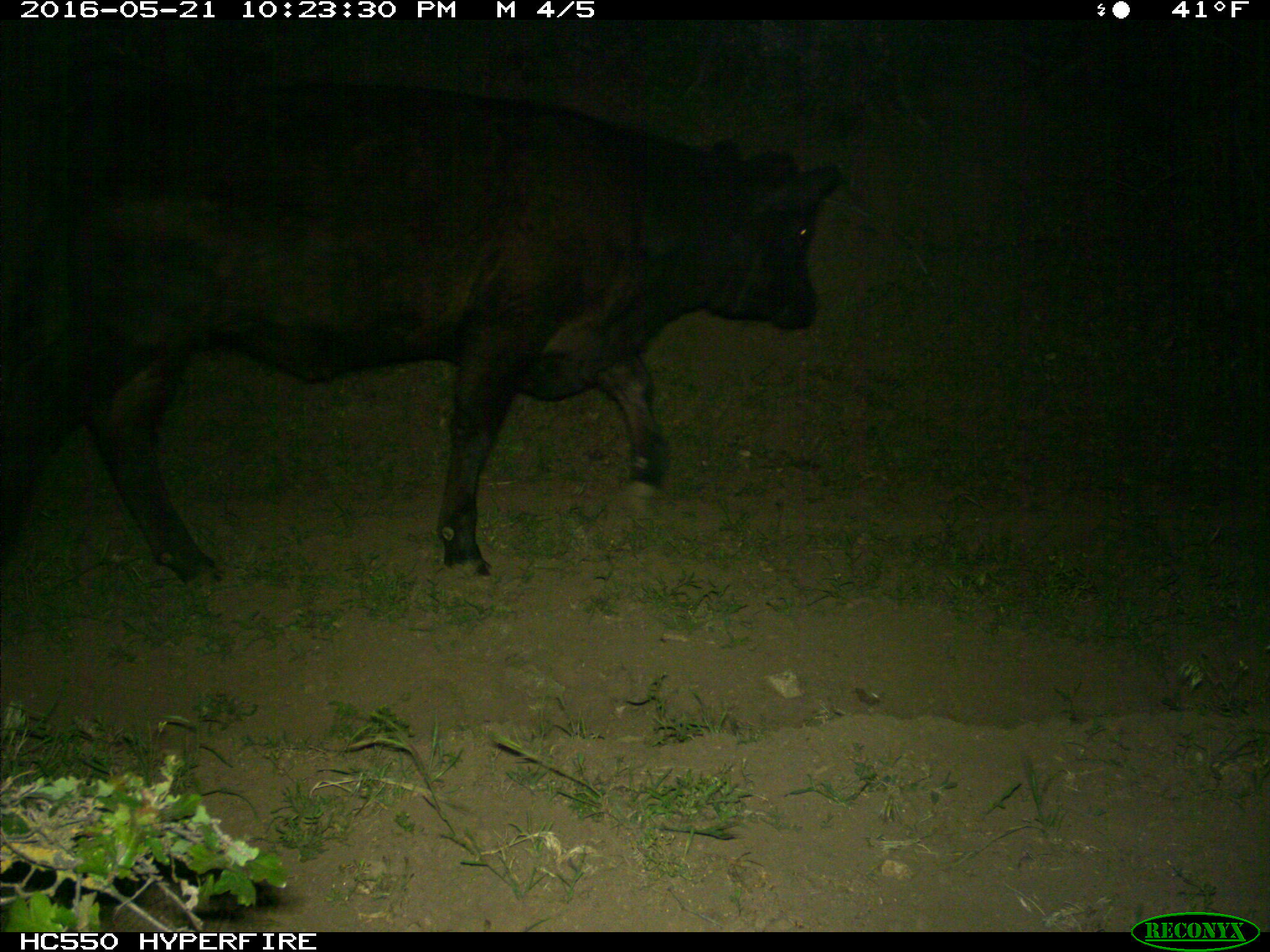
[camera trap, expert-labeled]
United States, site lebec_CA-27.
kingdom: Animalia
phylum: Chordata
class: Mammalia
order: Artiodactyla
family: Bovidae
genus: Bos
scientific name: Bos taurus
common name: domestic cow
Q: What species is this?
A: Bos taurus (domestic cow).